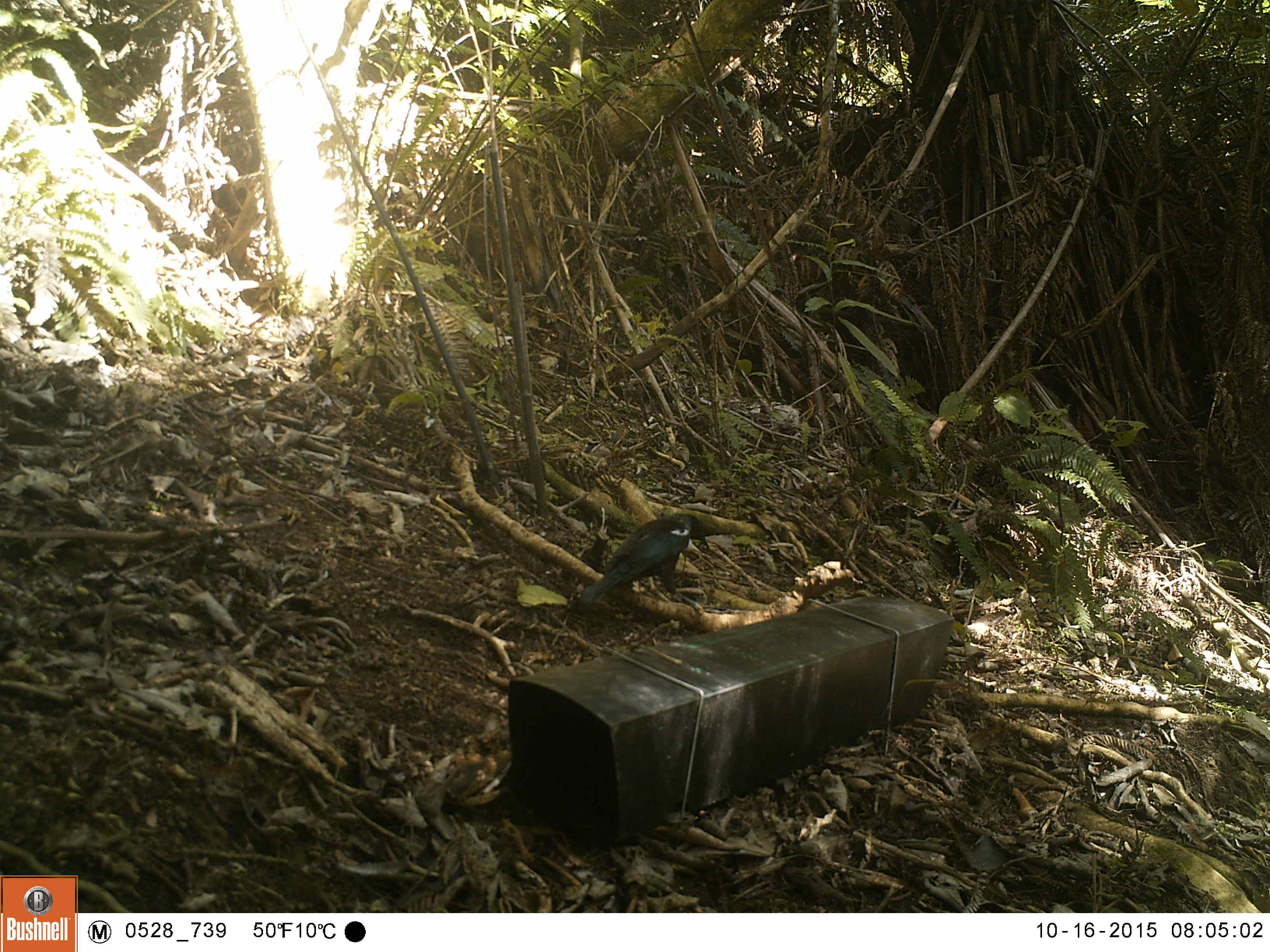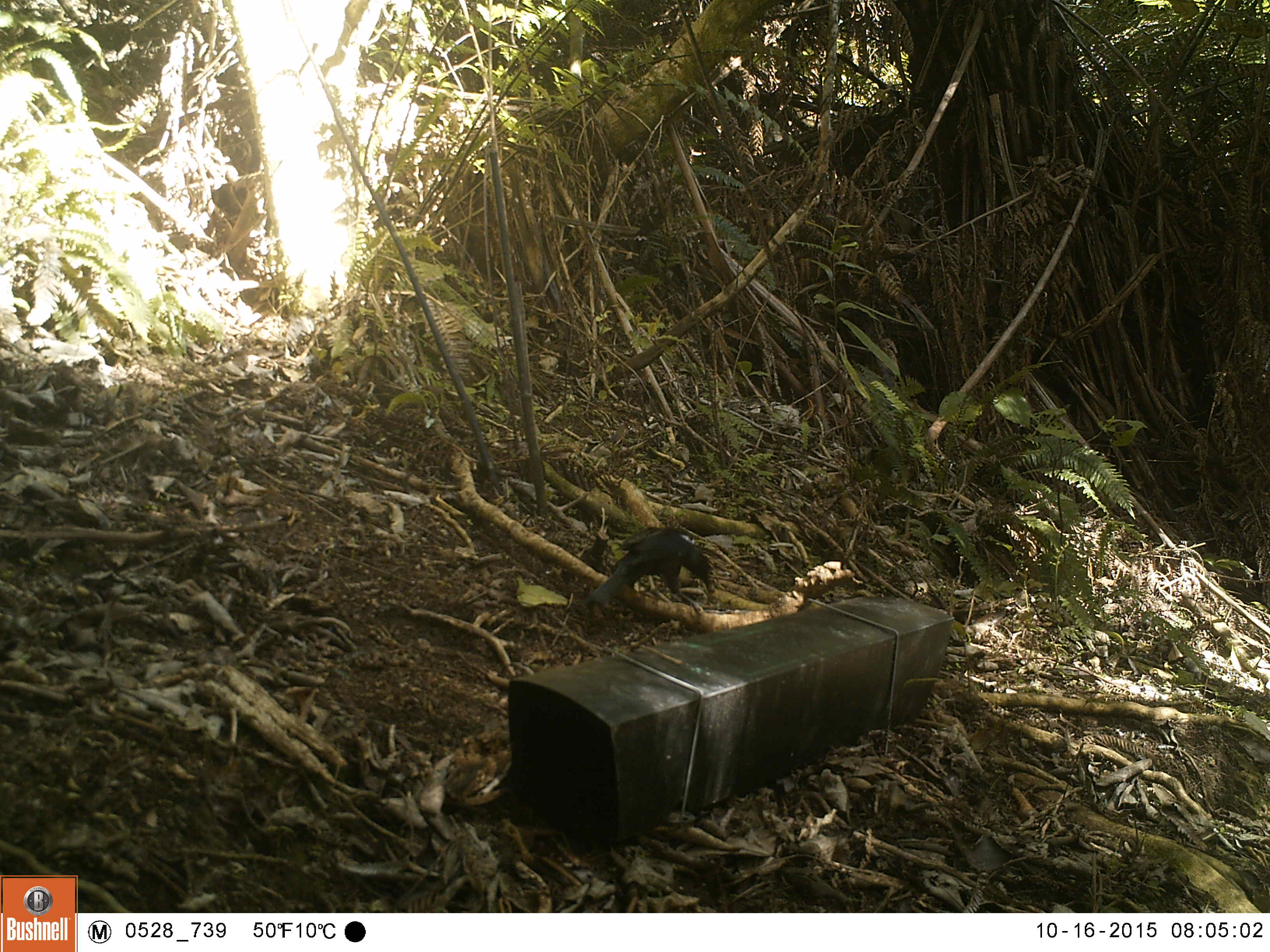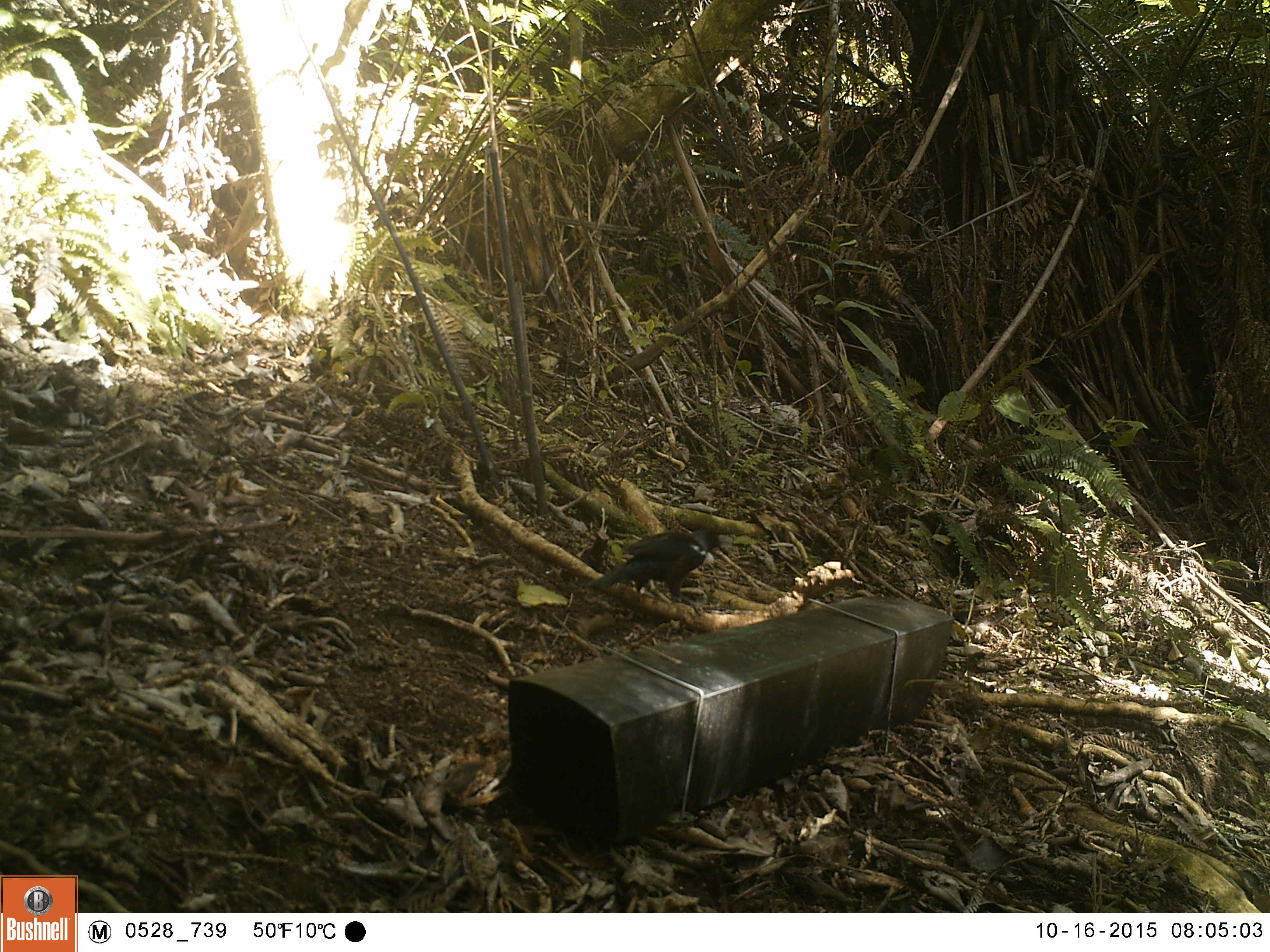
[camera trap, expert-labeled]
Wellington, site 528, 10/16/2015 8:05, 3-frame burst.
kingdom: Animalia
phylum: Chordata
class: Aves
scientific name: Aves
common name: bird